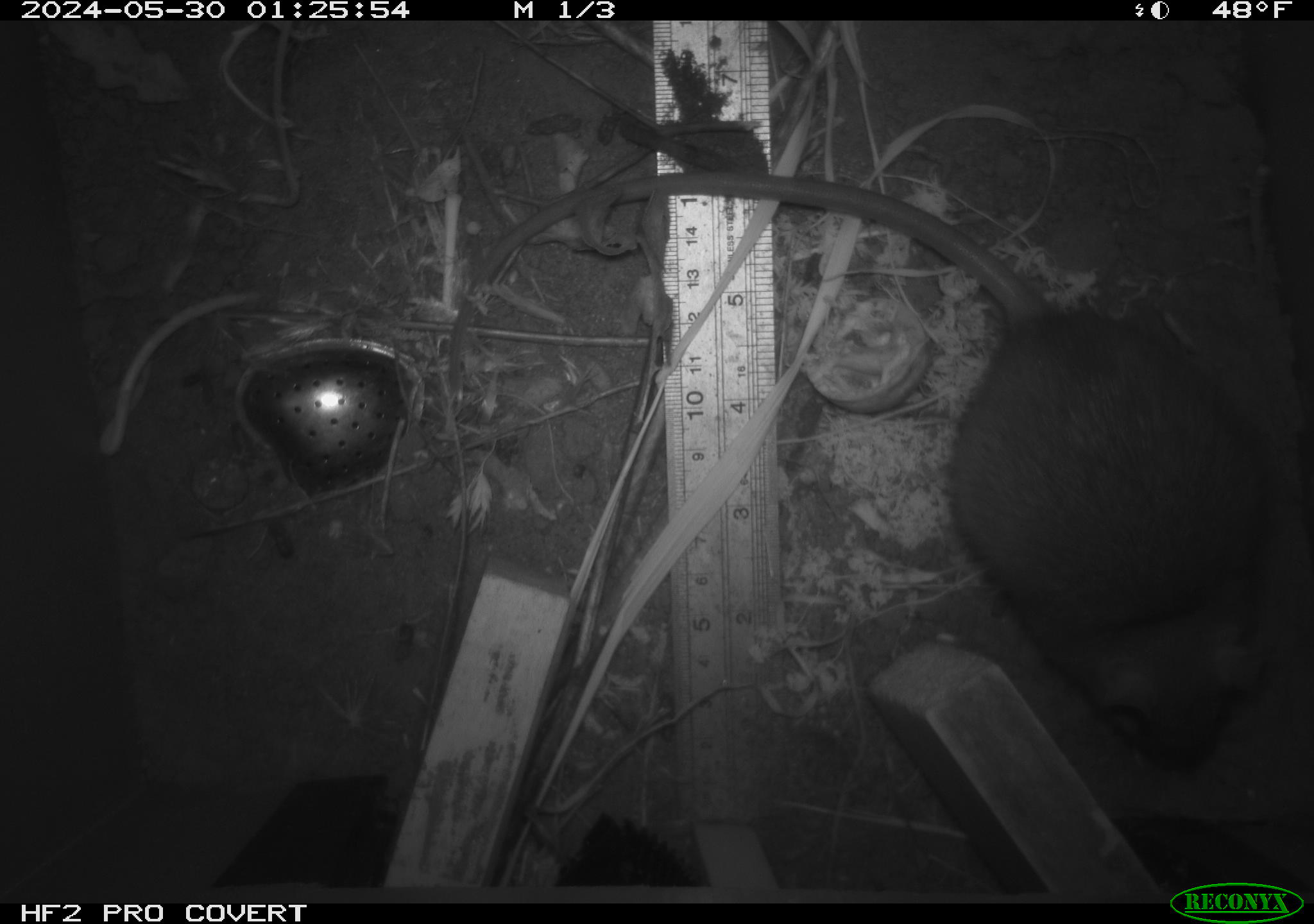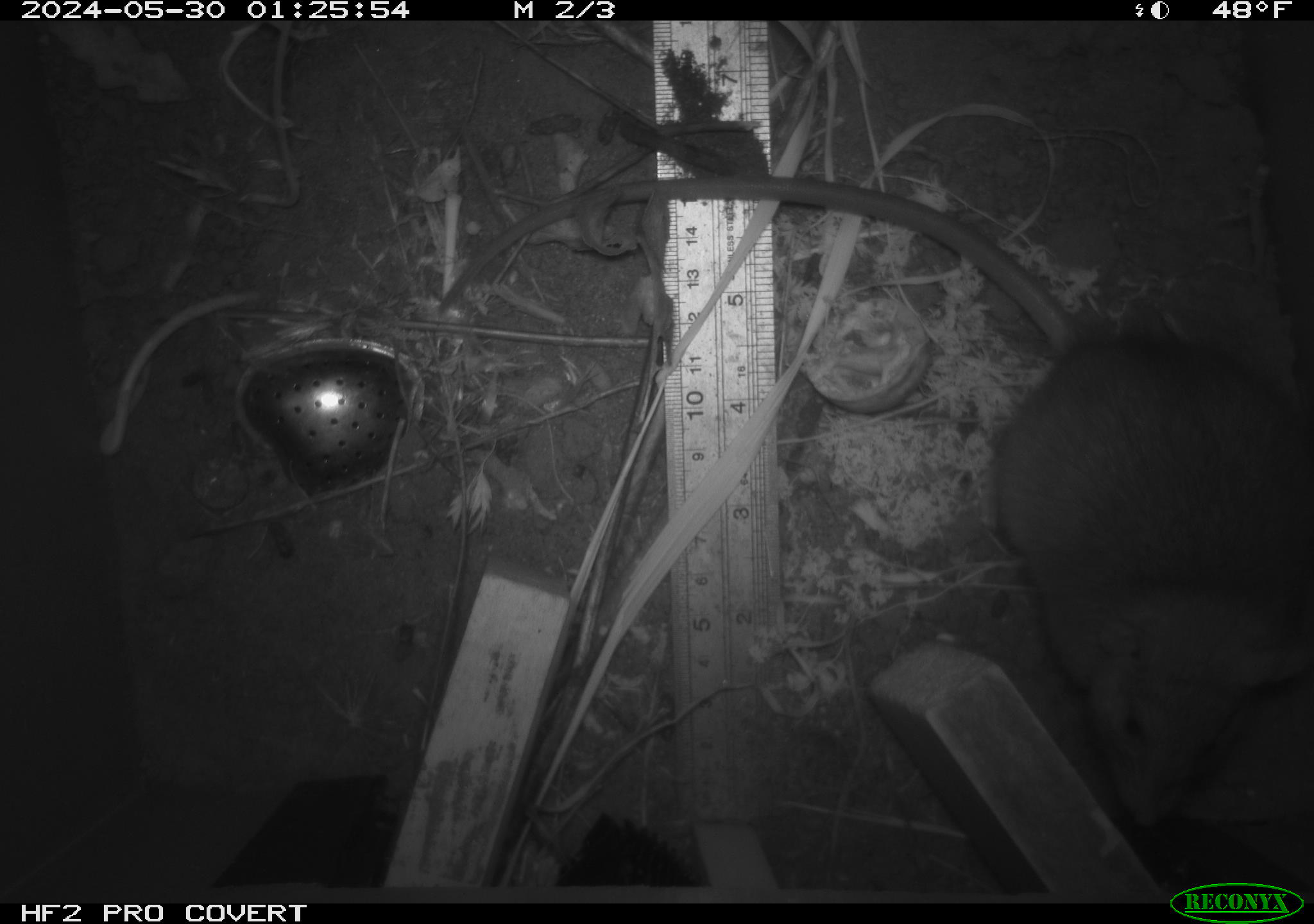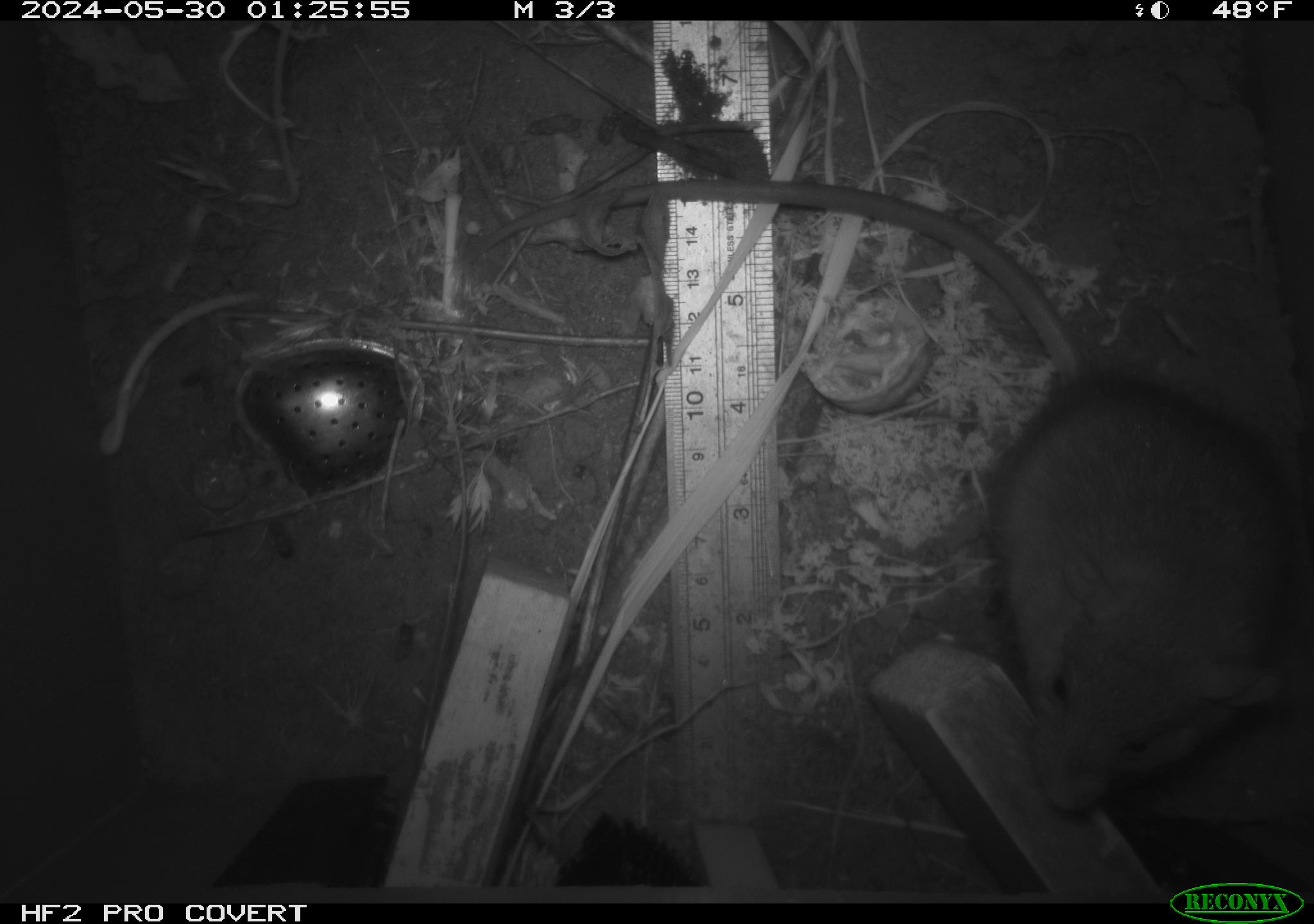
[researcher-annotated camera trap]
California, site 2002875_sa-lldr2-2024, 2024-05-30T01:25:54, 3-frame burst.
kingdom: Animalia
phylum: Chordata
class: Mammalia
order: Rodentia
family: Muridae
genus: Rattus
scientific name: Rattus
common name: rat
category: rattus species